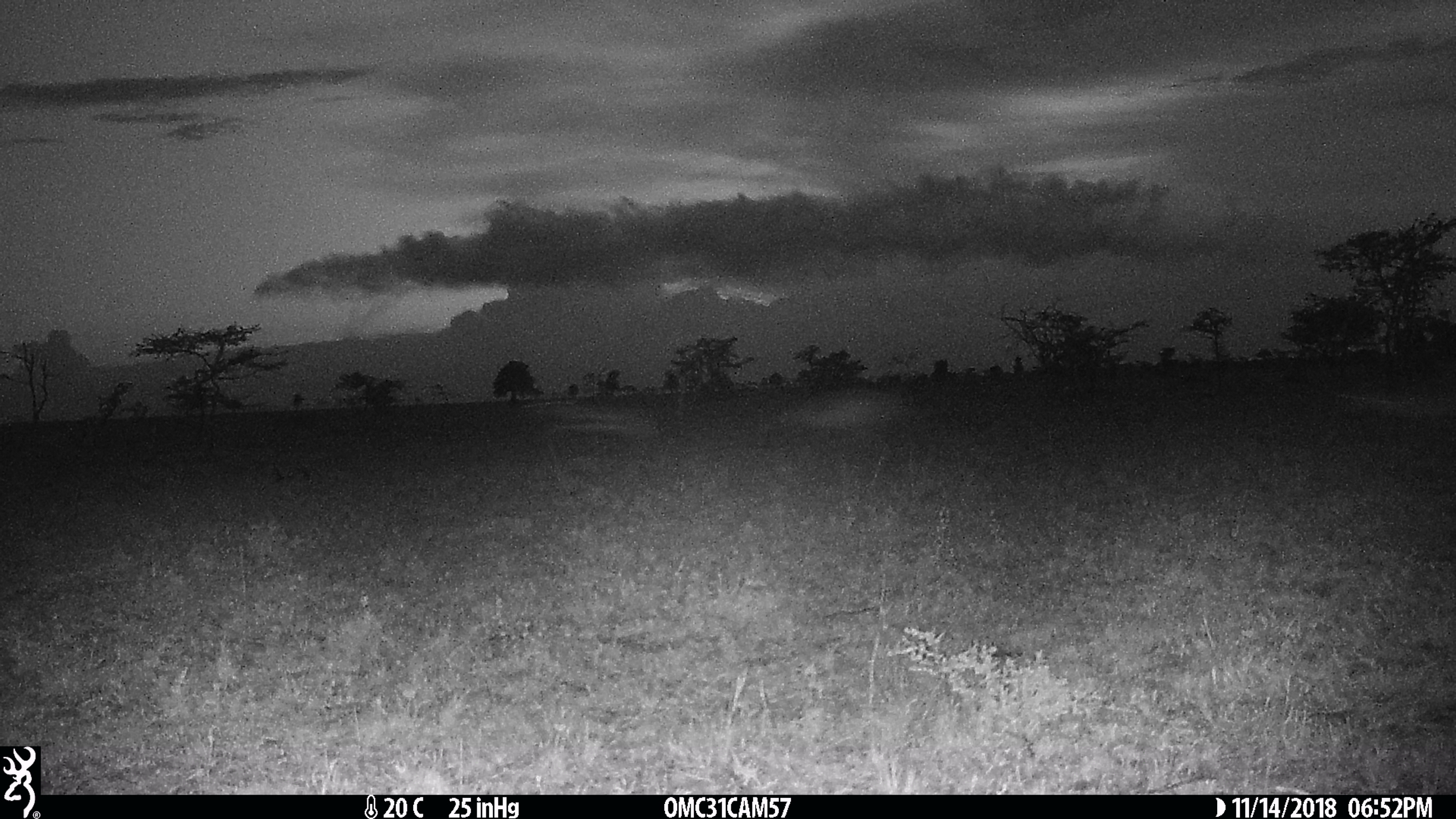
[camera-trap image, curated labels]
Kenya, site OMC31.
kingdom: Animalia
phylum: Chordata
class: Mammalia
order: Artiodactyla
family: Bovidae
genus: Eudorcas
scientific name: Eudorcas thomsonii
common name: thomon's gazelle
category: gazelle thomsons